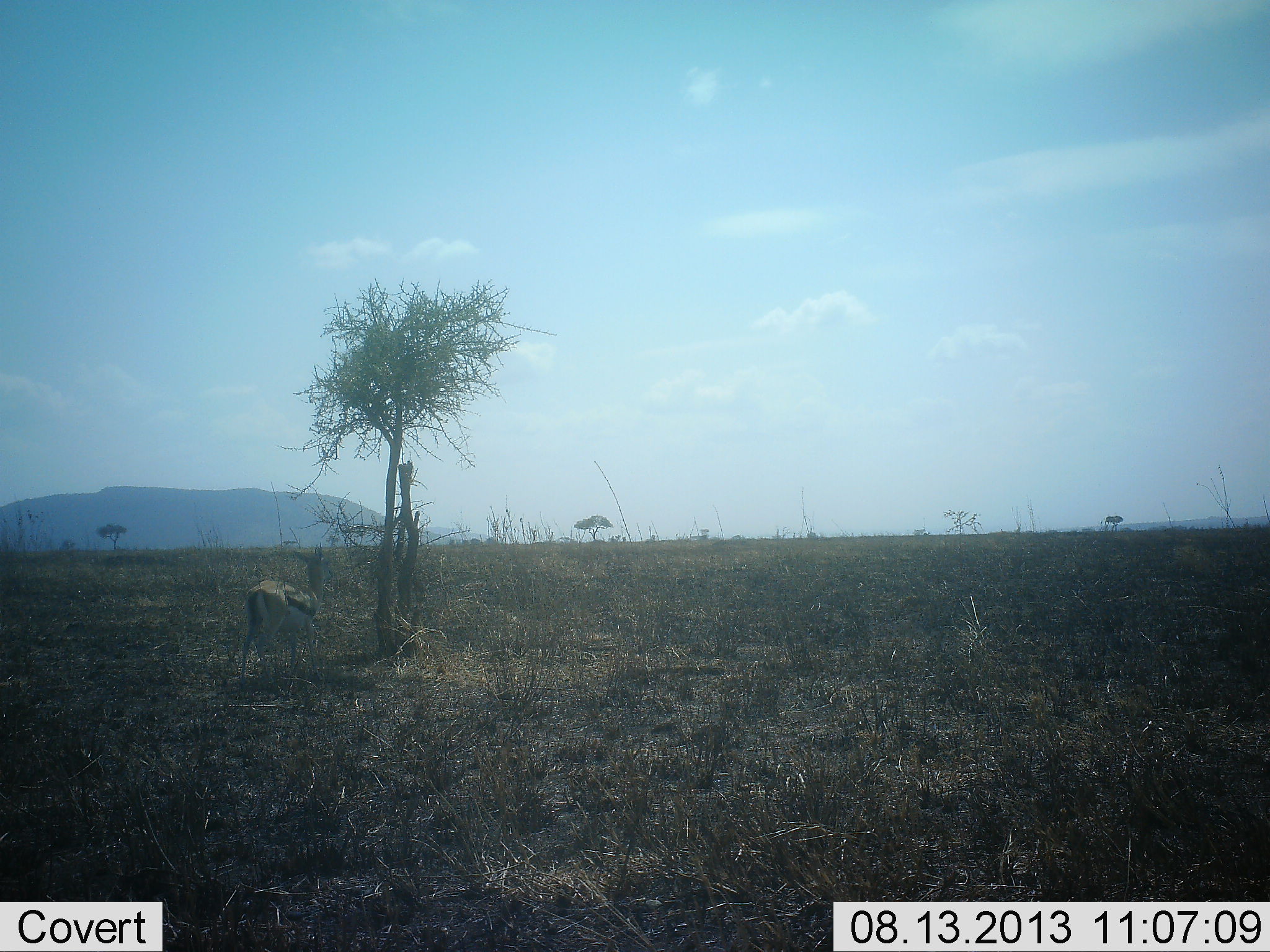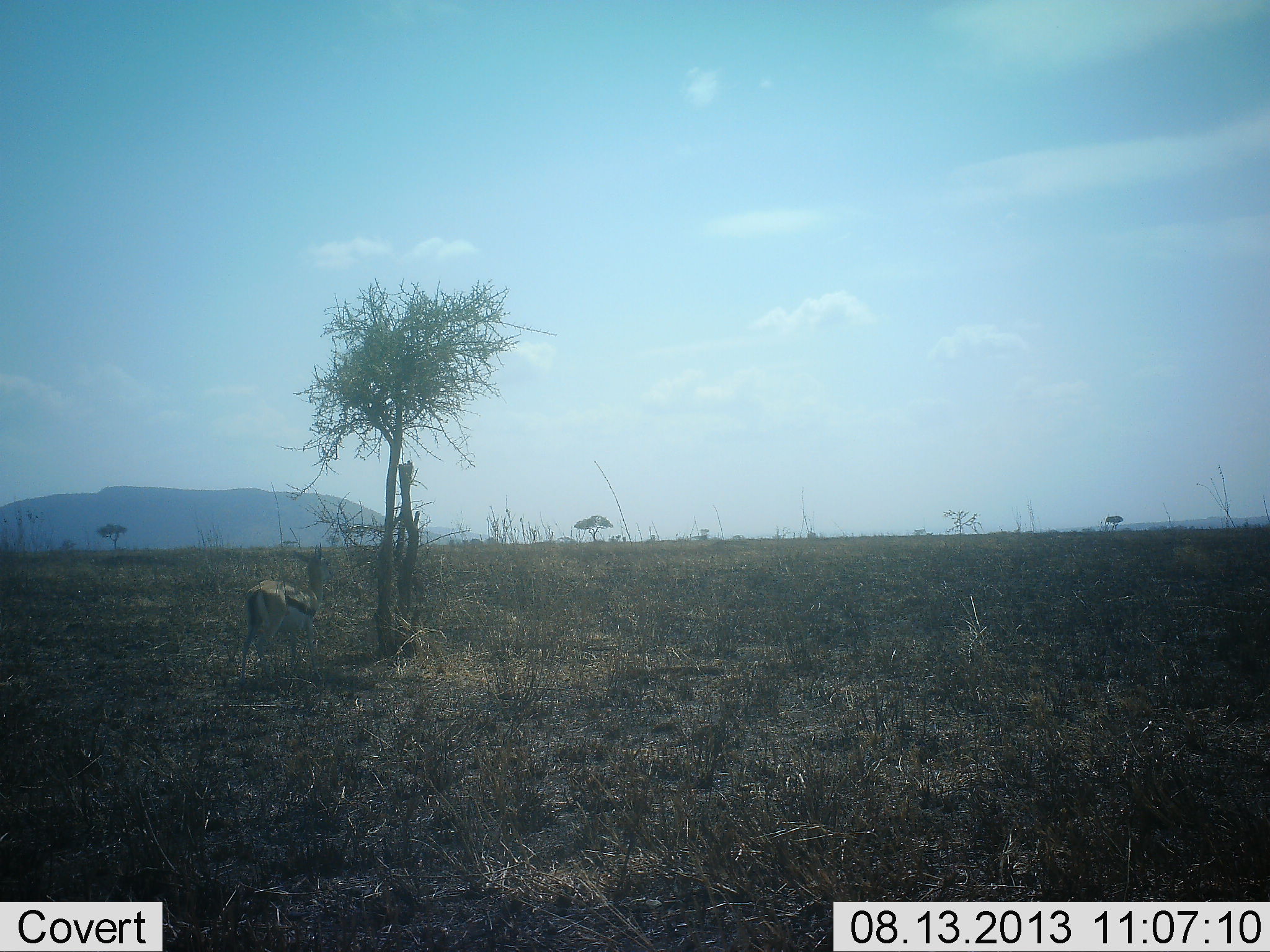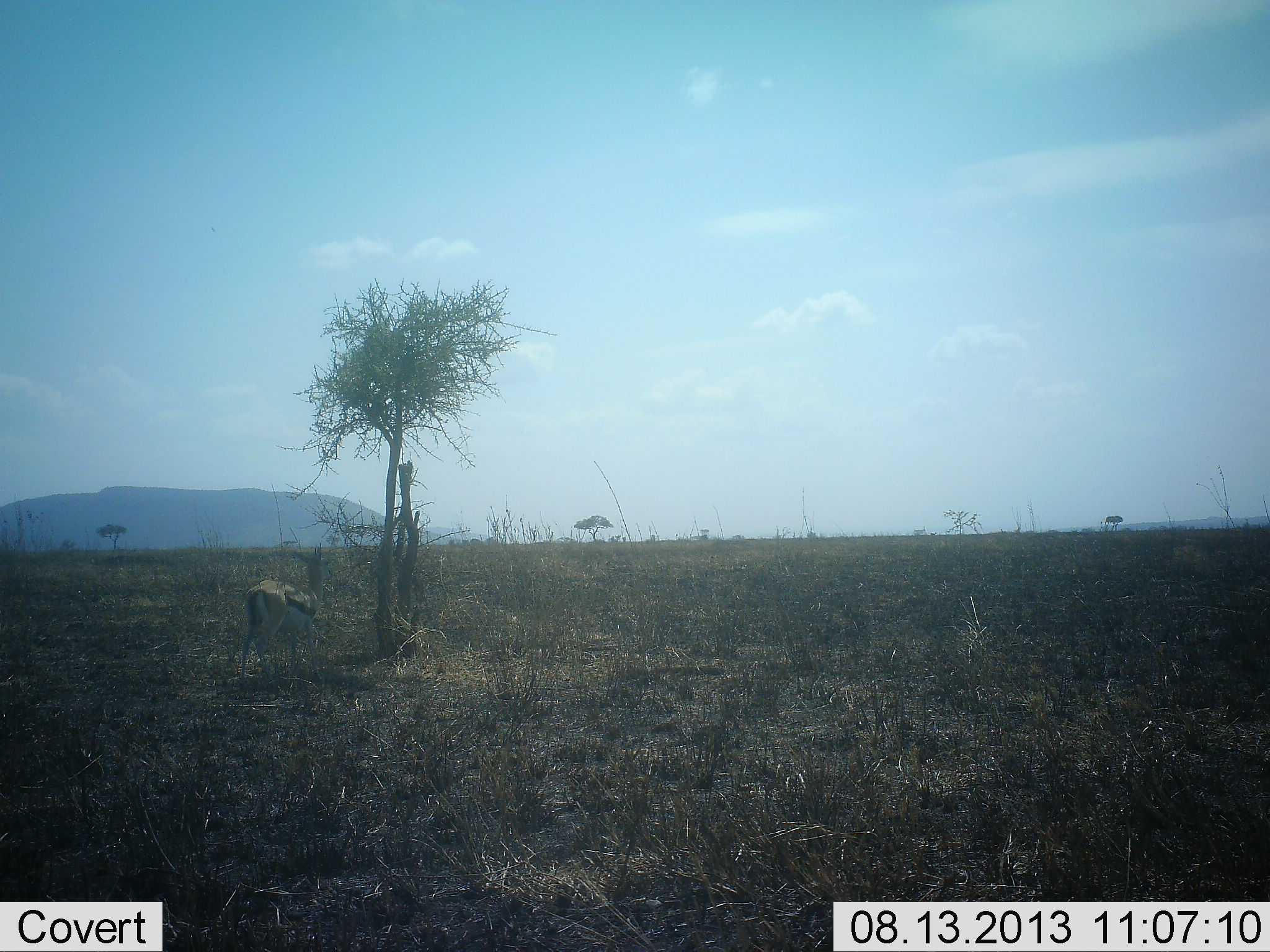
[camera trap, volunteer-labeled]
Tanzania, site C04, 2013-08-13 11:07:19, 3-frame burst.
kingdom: Animalia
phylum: Chordata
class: Mammalia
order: Artiodactyla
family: Bovidae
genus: Eudorcas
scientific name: Eudorcas thomsonii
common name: thomson's gazelle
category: gazellethomsons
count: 1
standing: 95%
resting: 0%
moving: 5%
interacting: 0%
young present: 0%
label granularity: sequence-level